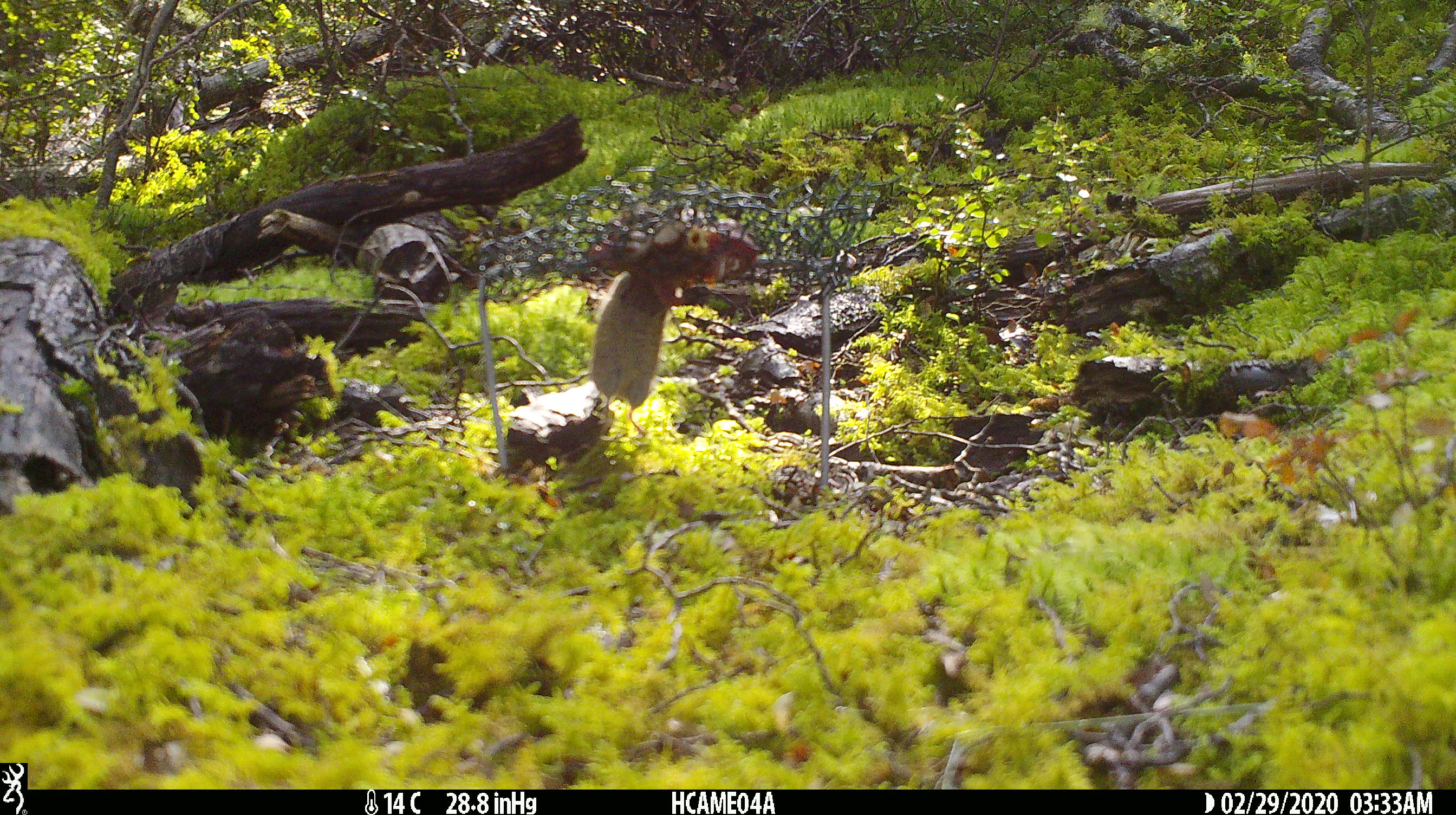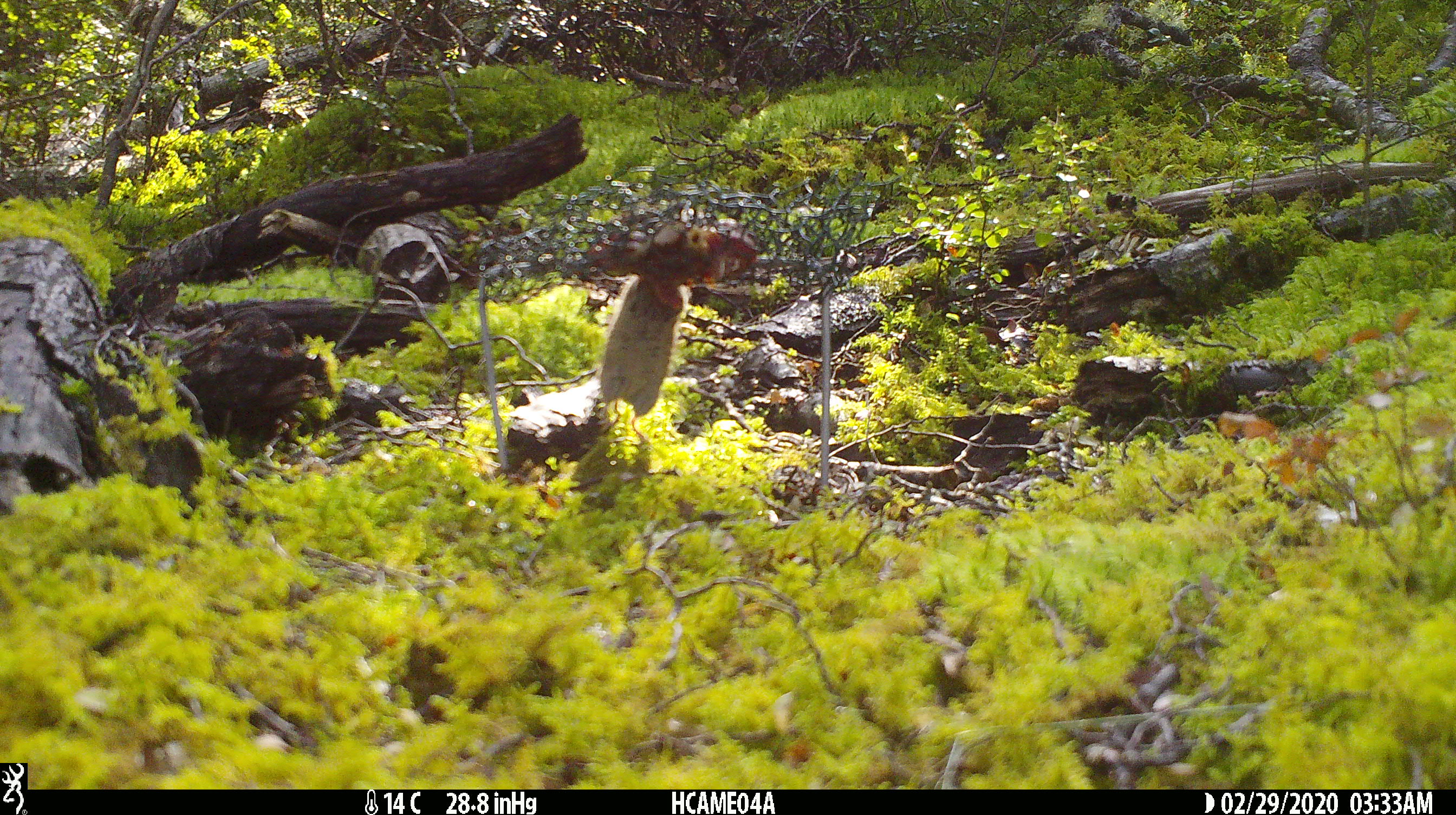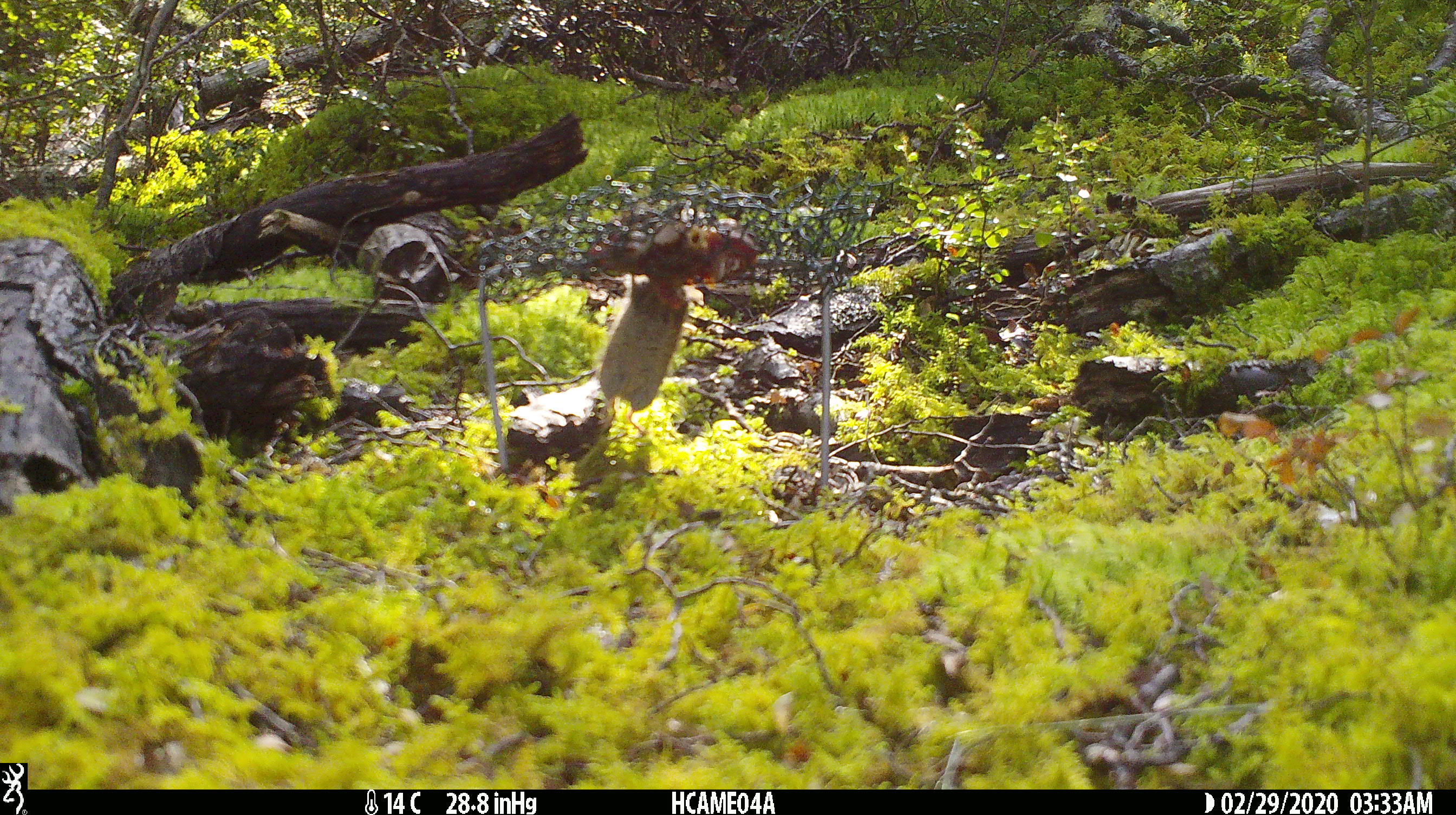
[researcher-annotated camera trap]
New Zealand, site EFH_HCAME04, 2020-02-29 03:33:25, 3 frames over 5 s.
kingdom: Animalia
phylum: Chordata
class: Mammalia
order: Rodentia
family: Muridae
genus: Mus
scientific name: Mus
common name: mouse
Mouse (Mus).